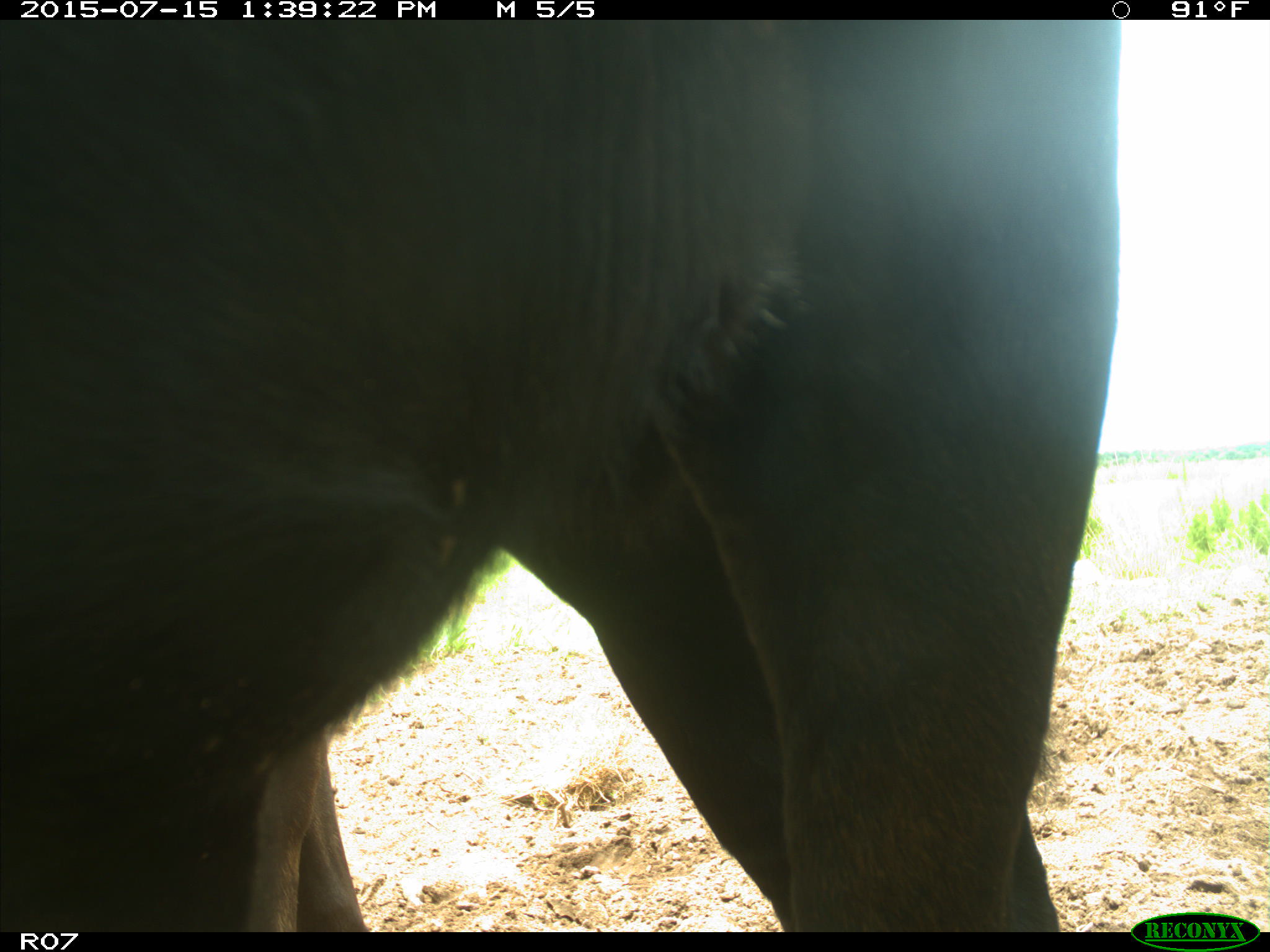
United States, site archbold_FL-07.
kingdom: Animalia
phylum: Chordata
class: Mammalia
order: Artiodactyla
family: Bovidae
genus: Bos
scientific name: Bos taurus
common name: domestic cow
Bos taurus (domestic cow).